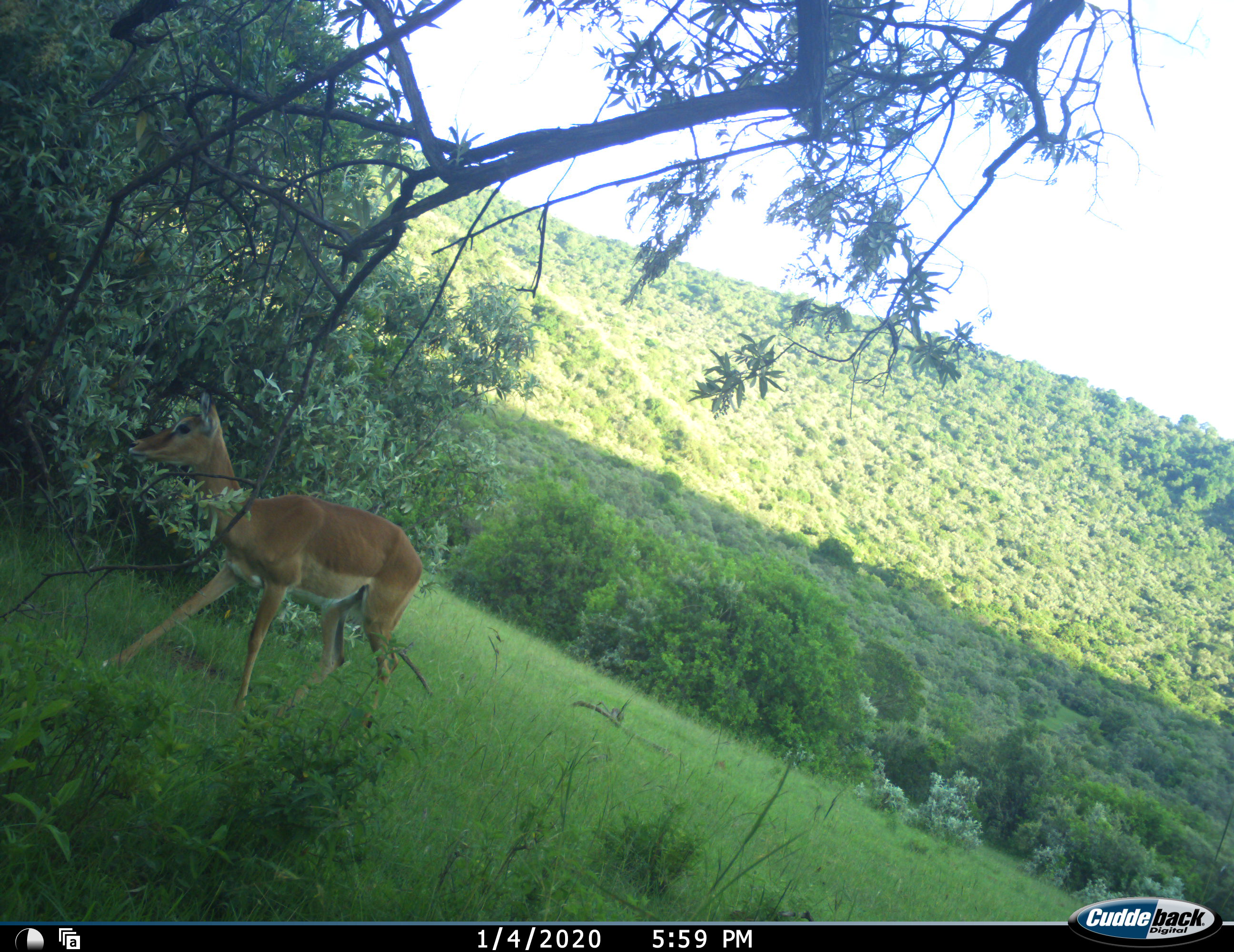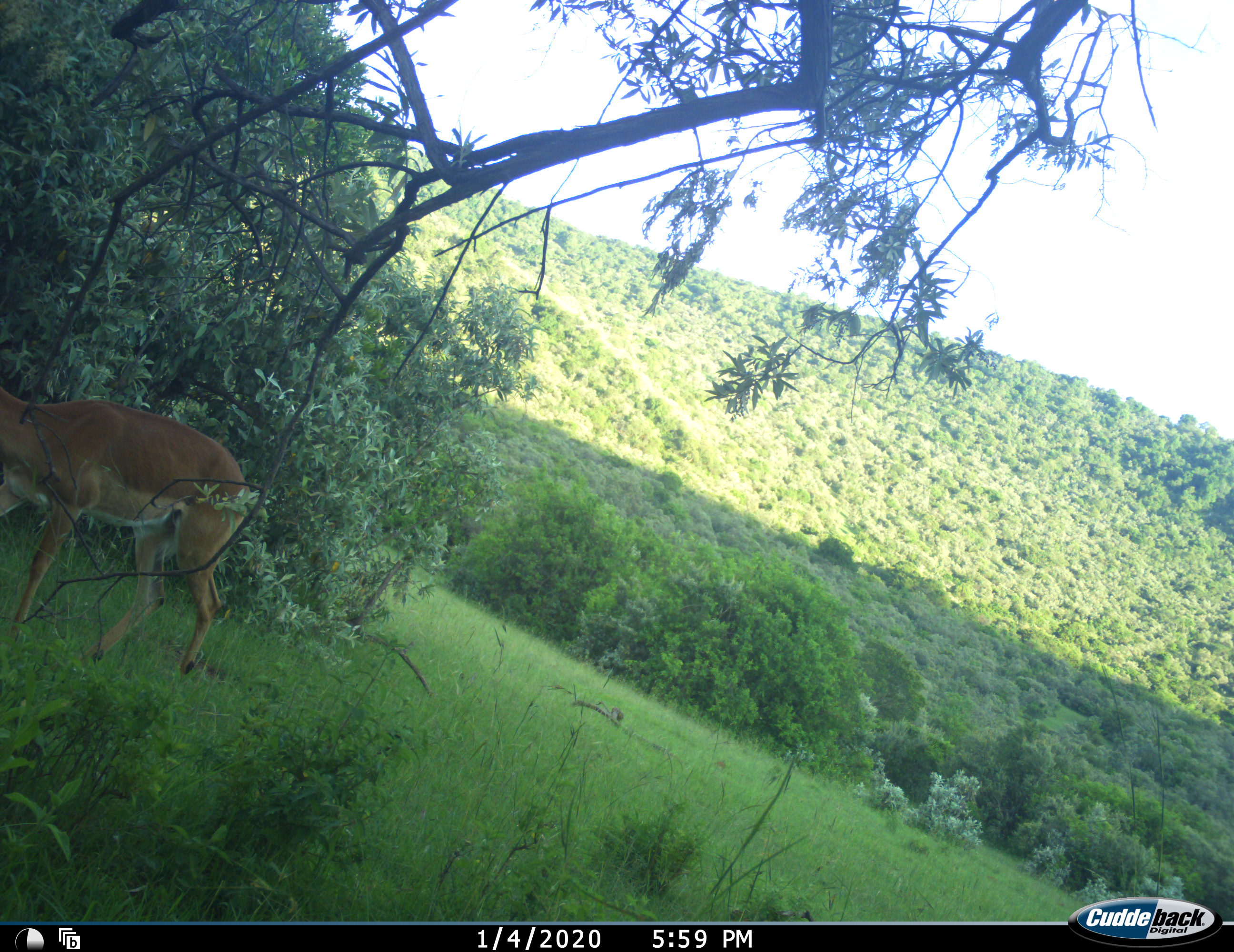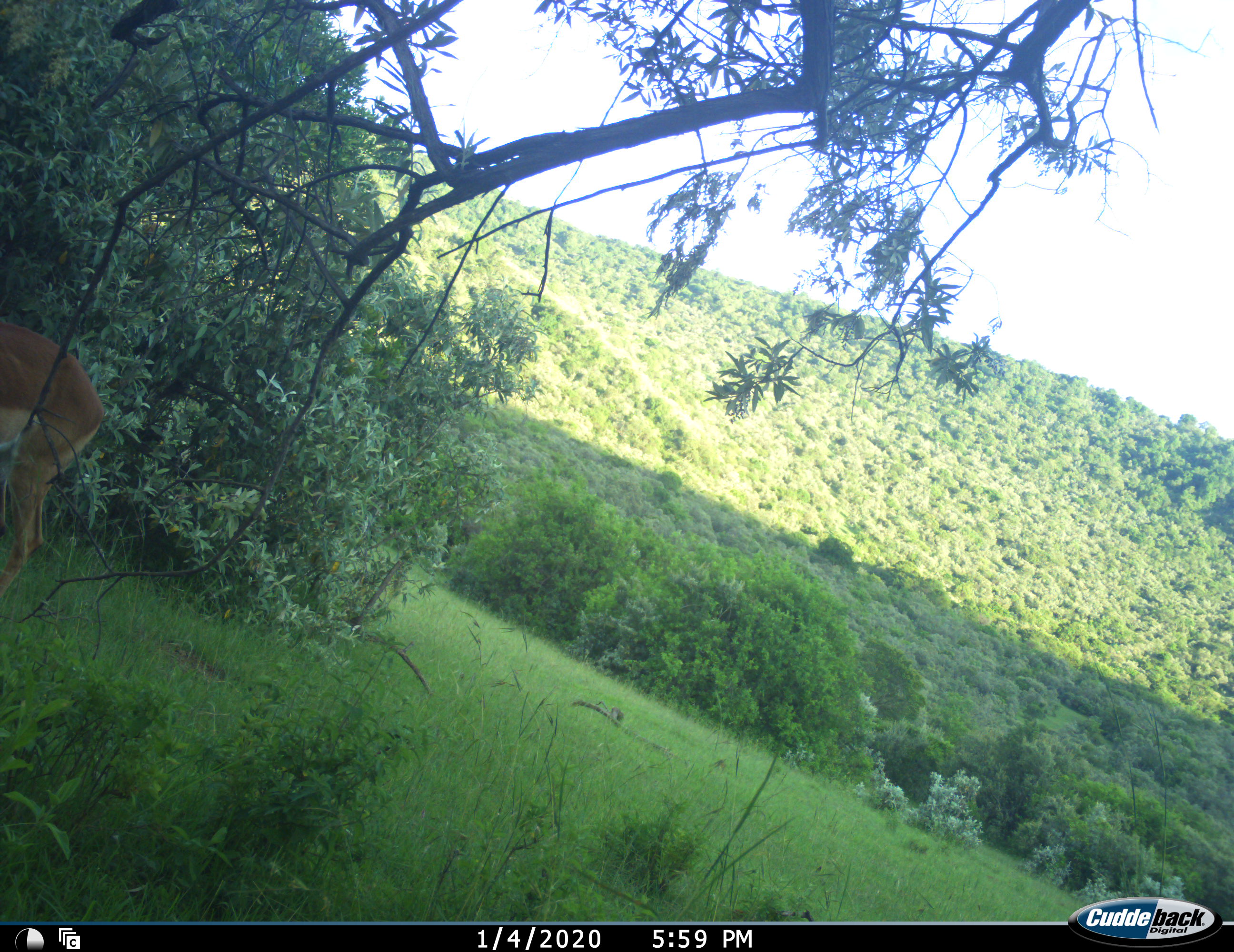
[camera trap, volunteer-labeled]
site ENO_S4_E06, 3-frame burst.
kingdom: Animalia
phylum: Chordata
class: Mammalia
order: Artiodactyla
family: Bovidae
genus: Aepyceros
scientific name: Aepyceros melampus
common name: impala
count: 1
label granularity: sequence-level